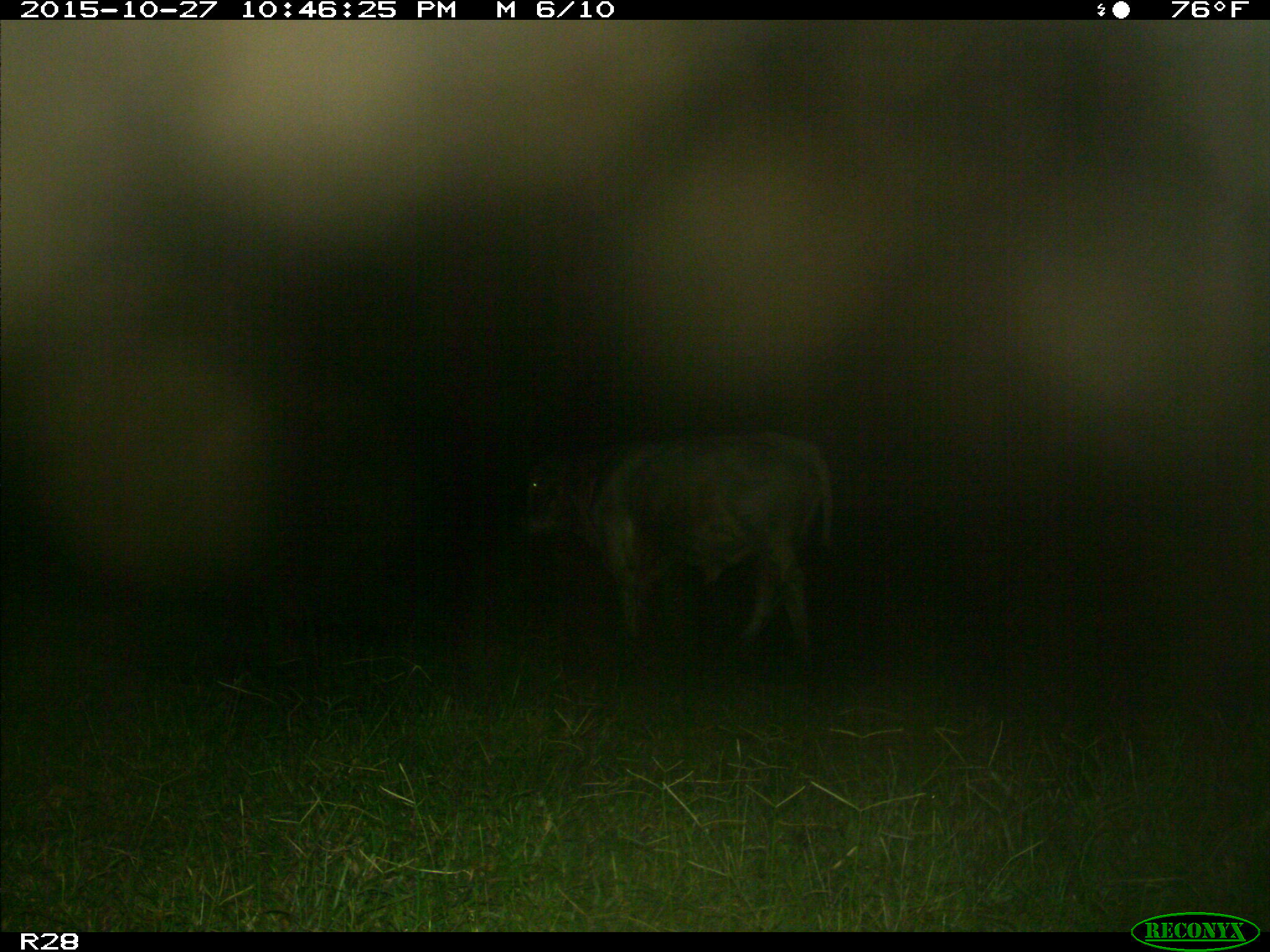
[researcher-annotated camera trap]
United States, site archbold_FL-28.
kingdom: Animalia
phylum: Chordata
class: Mammalia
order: Artiodactyla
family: Bovidae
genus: Bos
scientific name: Bos taurus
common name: domestic cow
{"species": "Bos taurus (domestic cow)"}